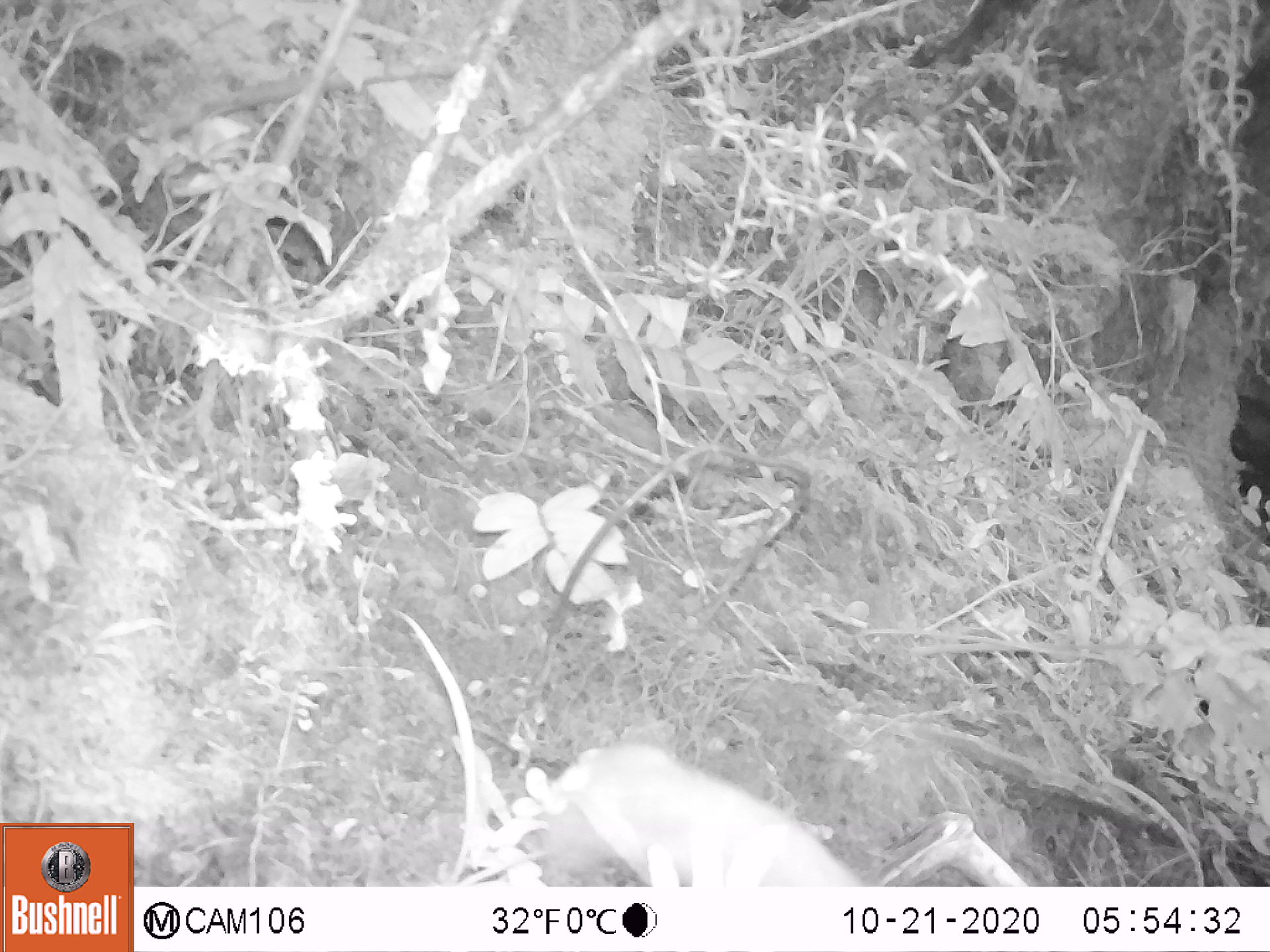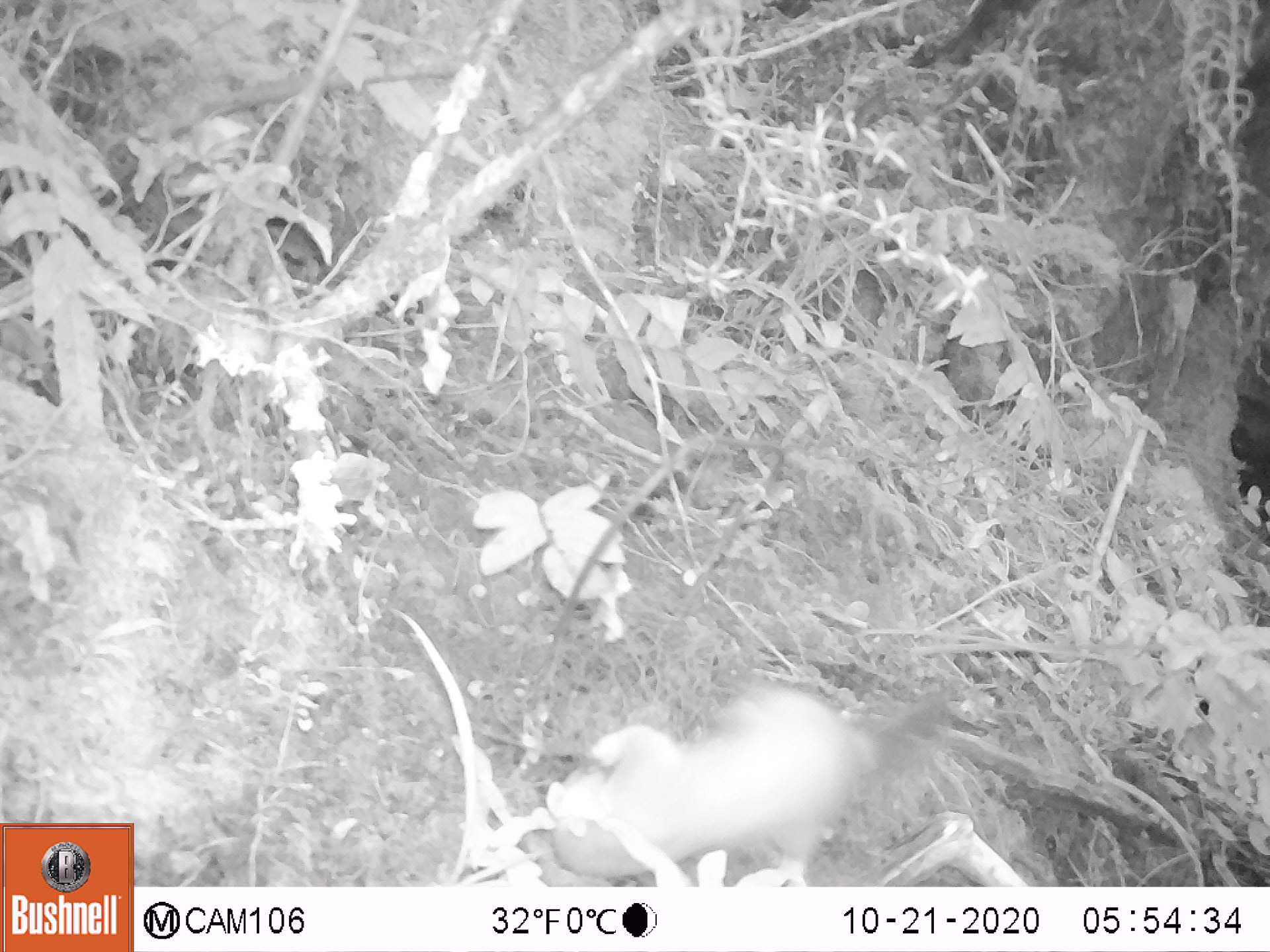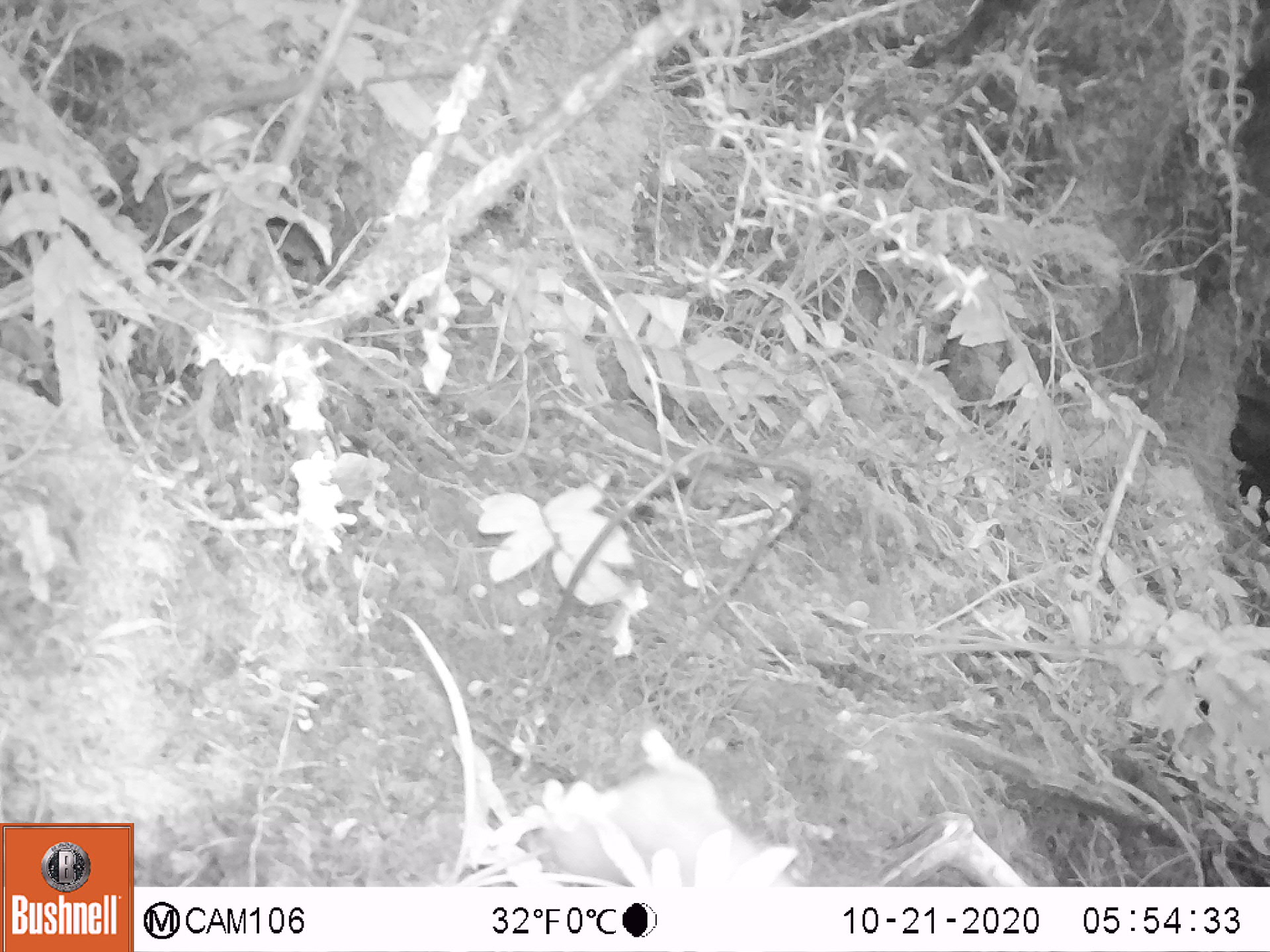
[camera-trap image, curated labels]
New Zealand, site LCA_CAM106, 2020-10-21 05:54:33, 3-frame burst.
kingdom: Animalia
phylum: Chordata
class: Mammalia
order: Carnivora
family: Mustelidae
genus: Mustela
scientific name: Mustela erminea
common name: stoat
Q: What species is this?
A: Stoat (Mustela erminea).